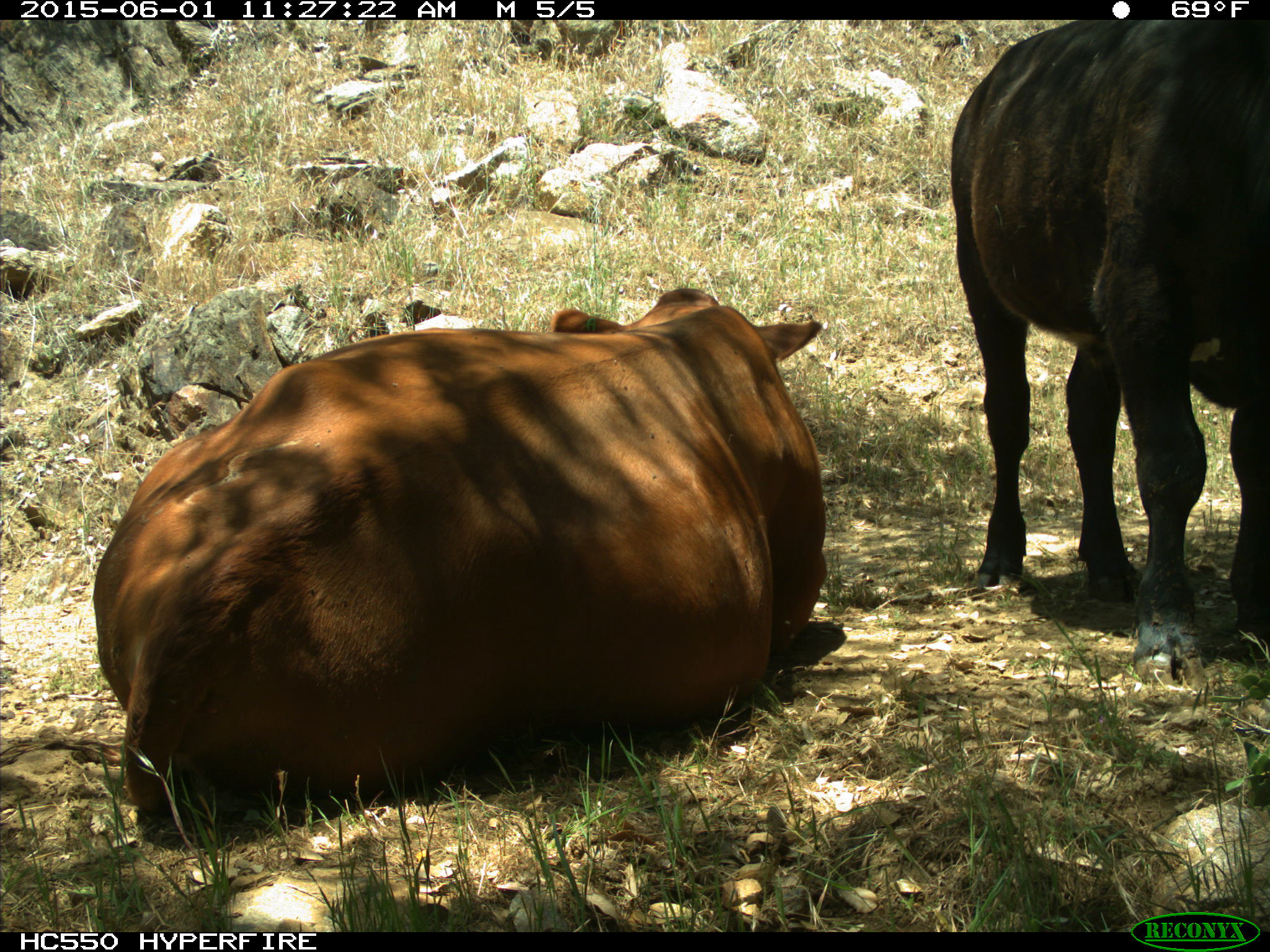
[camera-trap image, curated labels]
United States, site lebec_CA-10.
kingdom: Animalia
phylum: Chordata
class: Mammalia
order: Artiodactyla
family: Bovidae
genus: Bos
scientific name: Bos taurus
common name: domestic cow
Bos taurus (domestic cow).